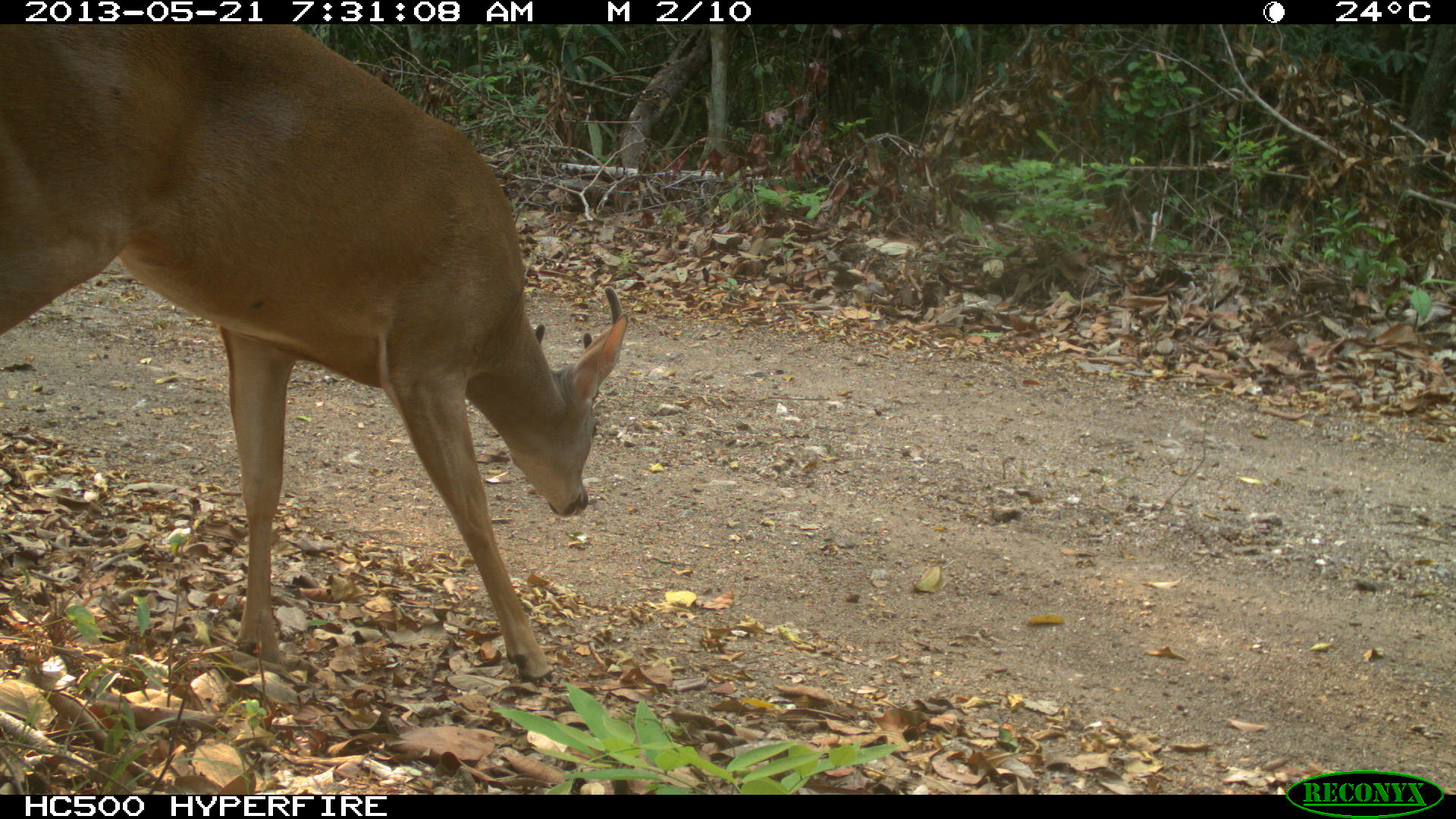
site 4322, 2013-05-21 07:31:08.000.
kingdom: Animalia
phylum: Chordata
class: Mammalia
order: Artiodactyla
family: Cervidae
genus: Odocoileus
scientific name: Odocoileus virginianus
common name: white-tailed deer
Odocoileus virginianus (white-tailed deer), count 1, sex male.